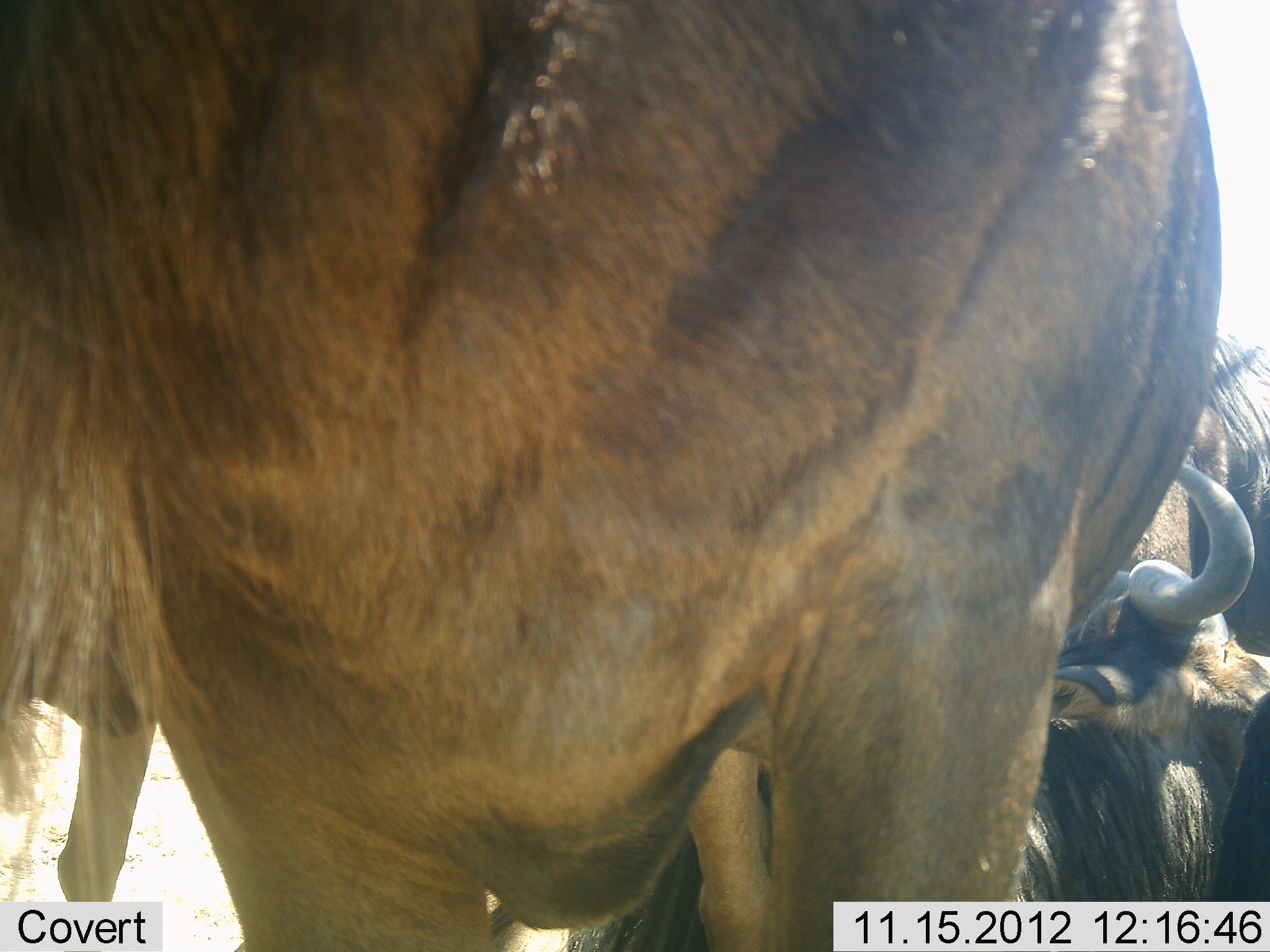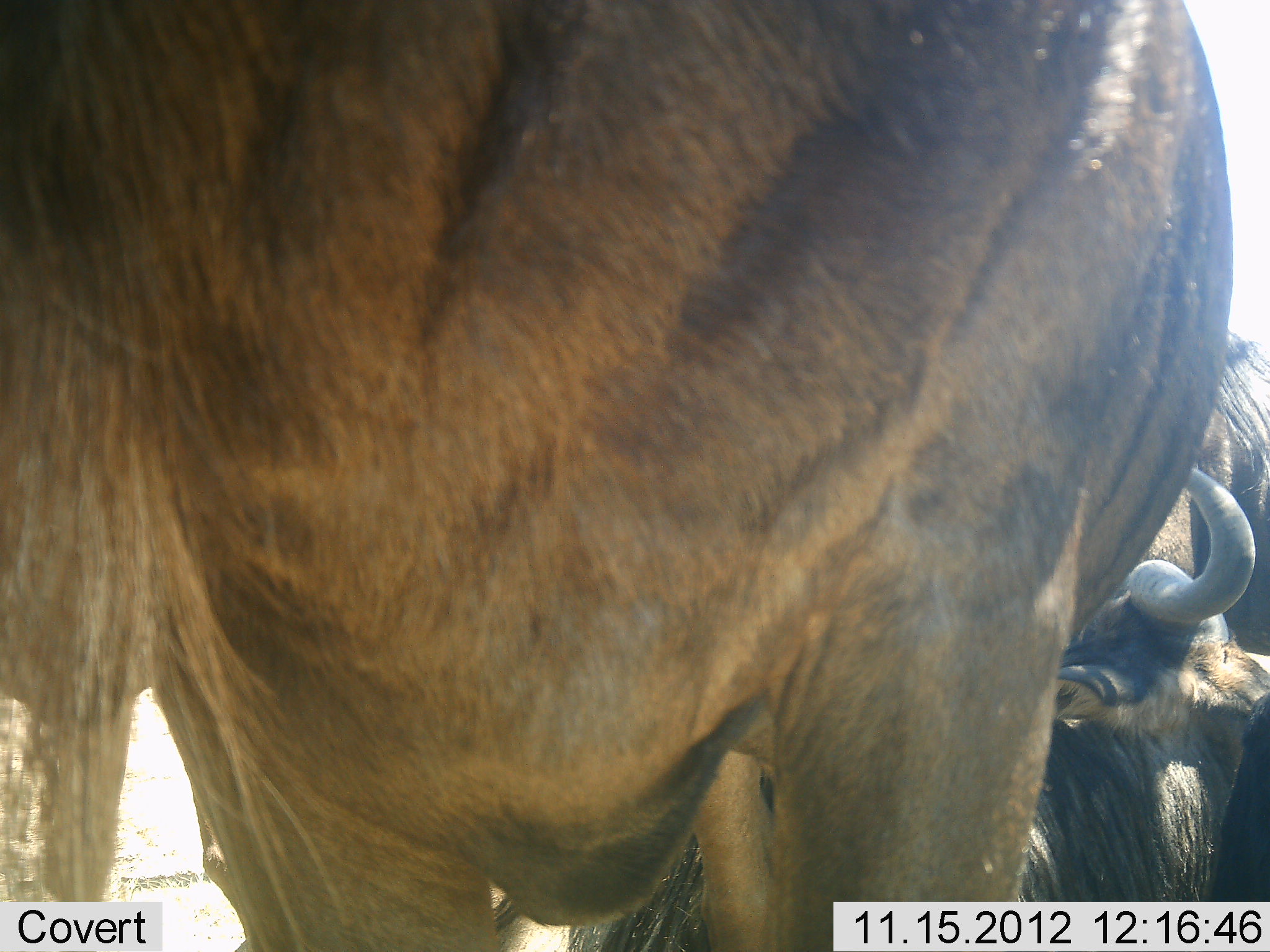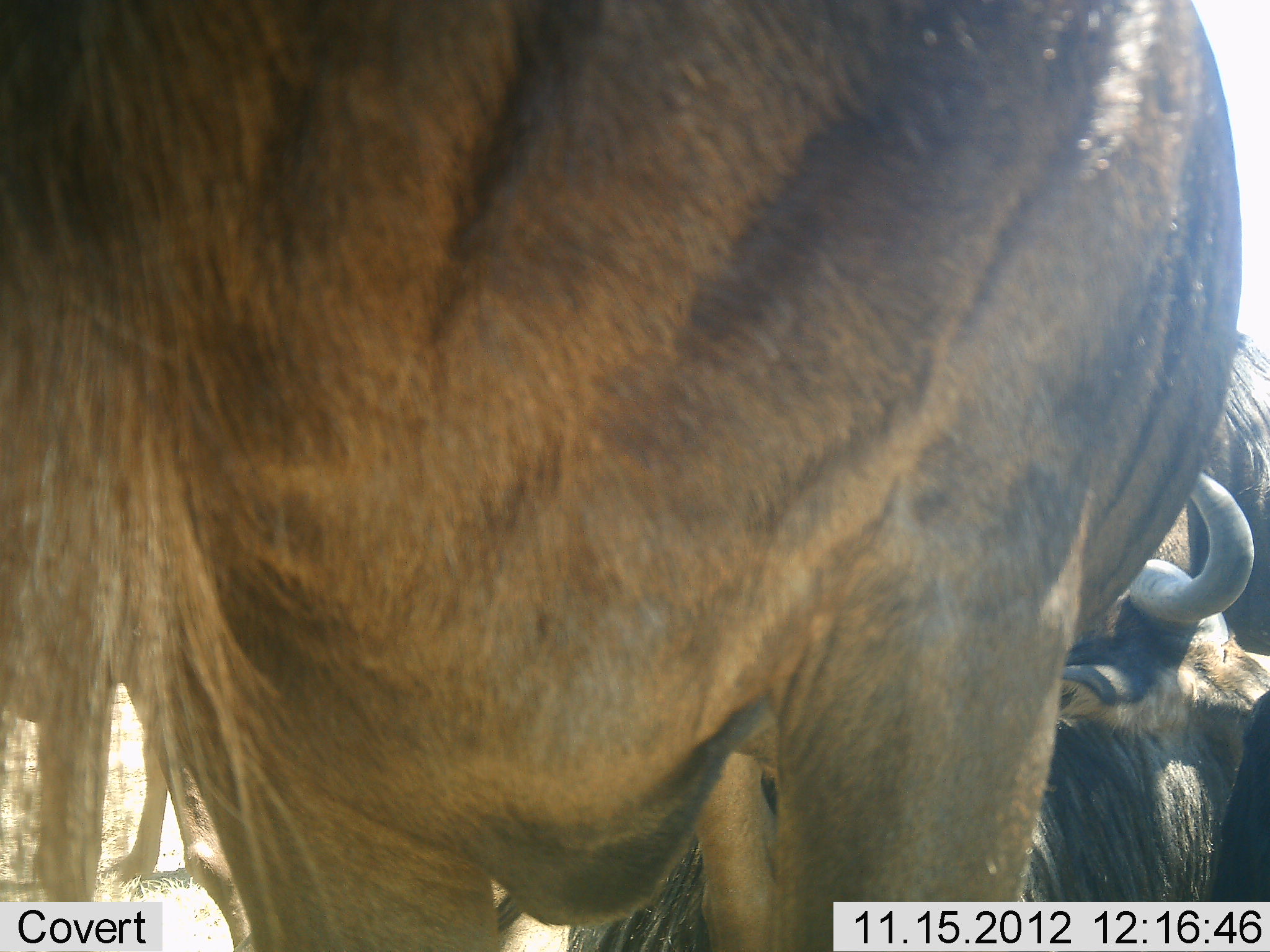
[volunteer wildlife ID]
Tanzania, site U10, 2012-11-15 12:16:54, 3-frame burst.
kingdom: Animalia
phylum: Chordata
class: Mammalia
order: Artiodactyla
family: Bovidae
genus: Connochaetes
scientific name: Connochaetes taurinus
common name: blue wildebeest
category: wildebeest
Wildebeest (blue wildebeest) (Connochaetes taurinus), count 3. Behavior (volunteer vote fractions): standing 90%, resting 60%, moving 0%, interacting 20%. Young present (vote fraction): 0%. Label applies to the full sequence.